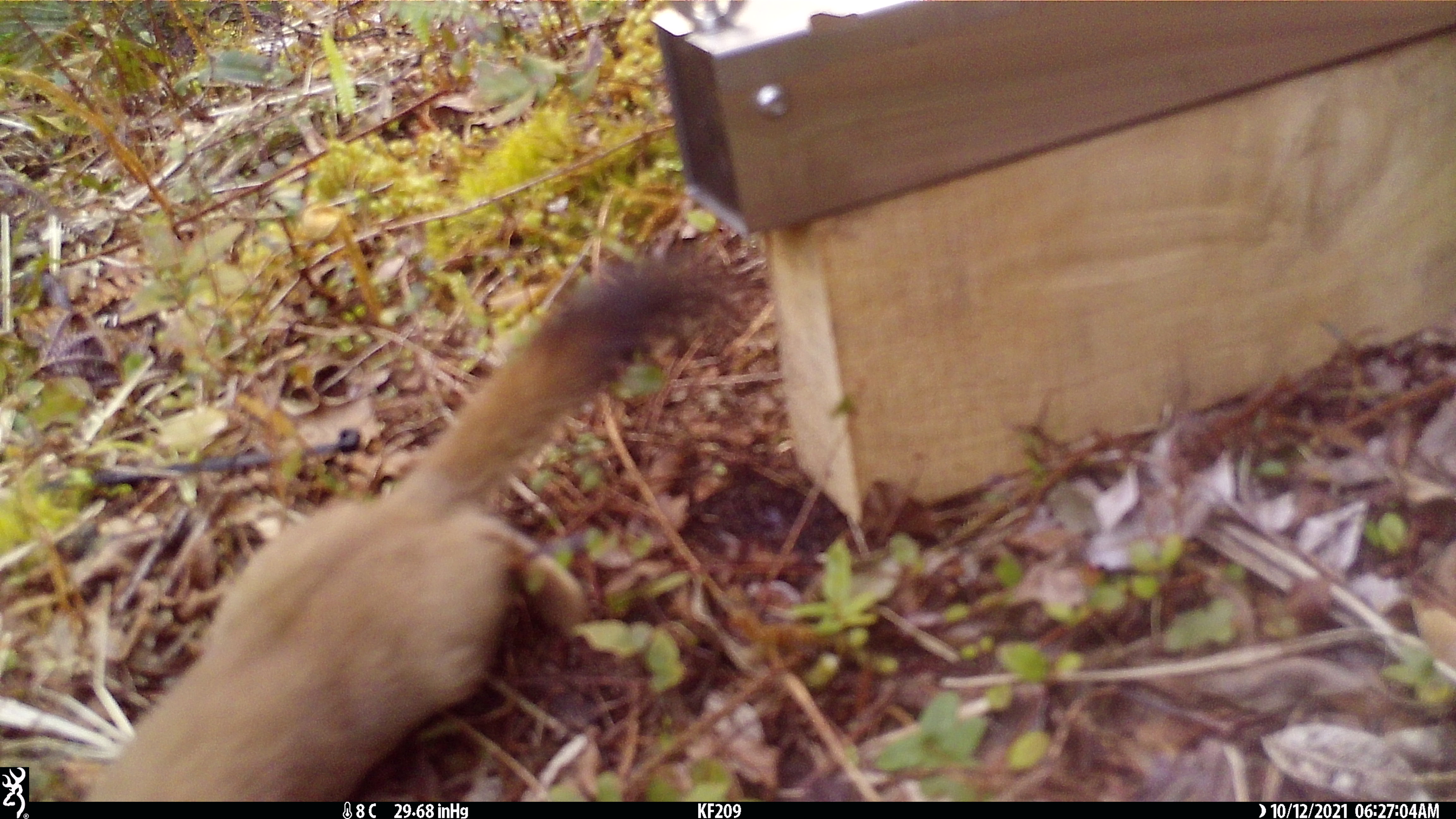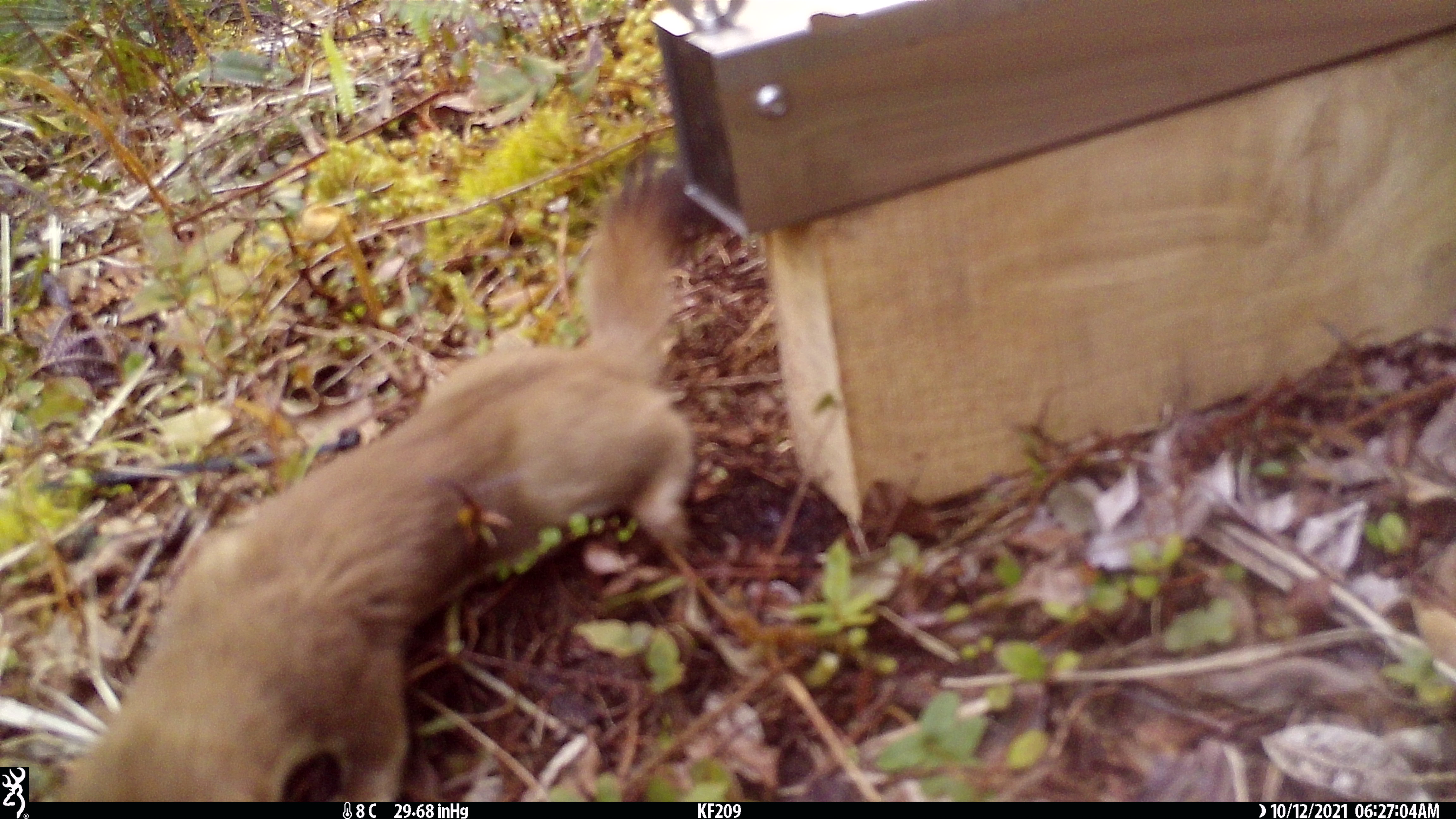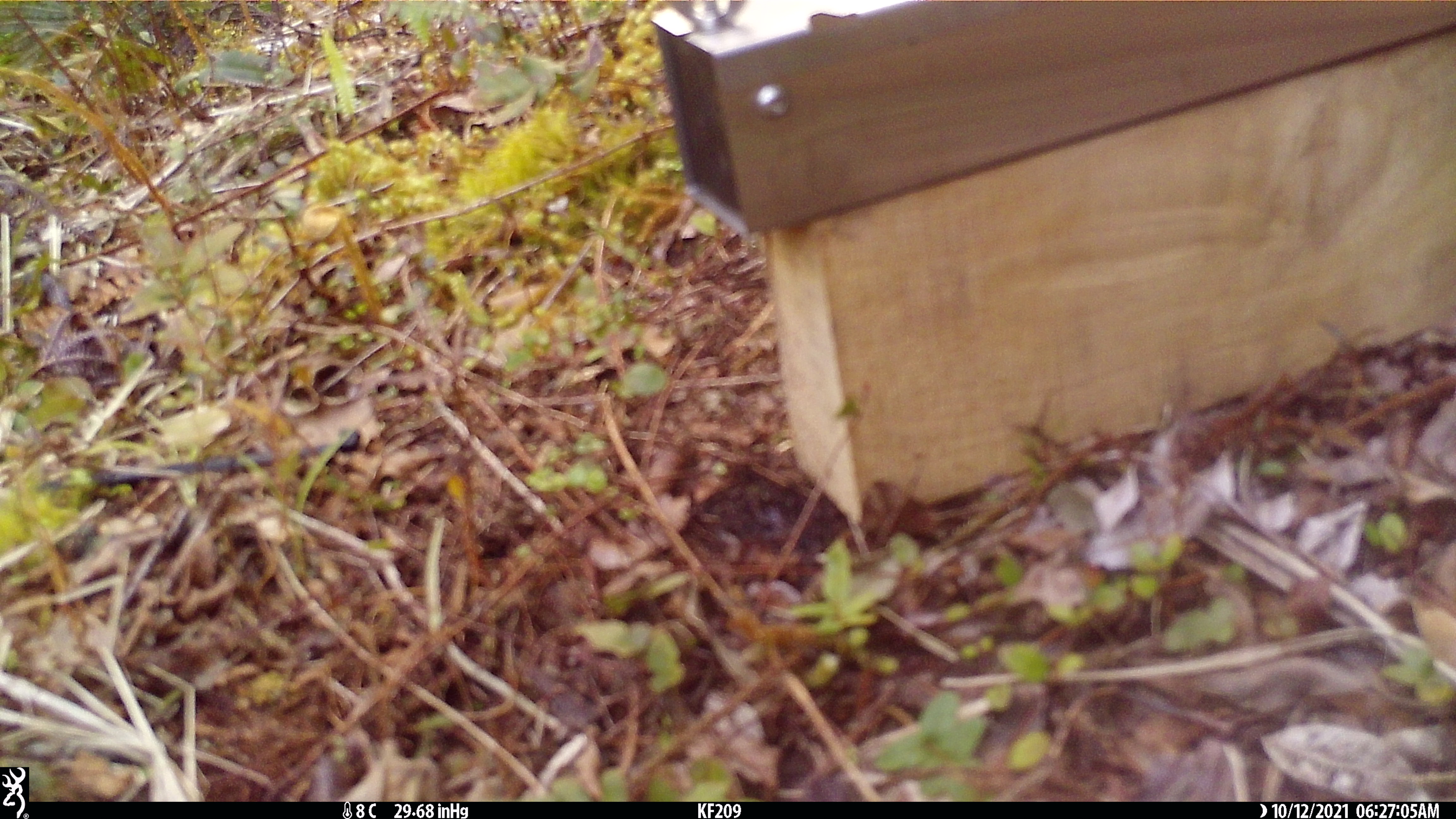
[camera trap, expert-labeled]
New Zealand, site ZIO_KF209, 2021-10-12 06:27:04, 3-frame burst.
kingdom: Animalia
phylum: Chordata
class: Mammalia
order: Carnivora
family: Mustelidae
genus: Mustela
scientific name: Mustela erminea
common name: stoat